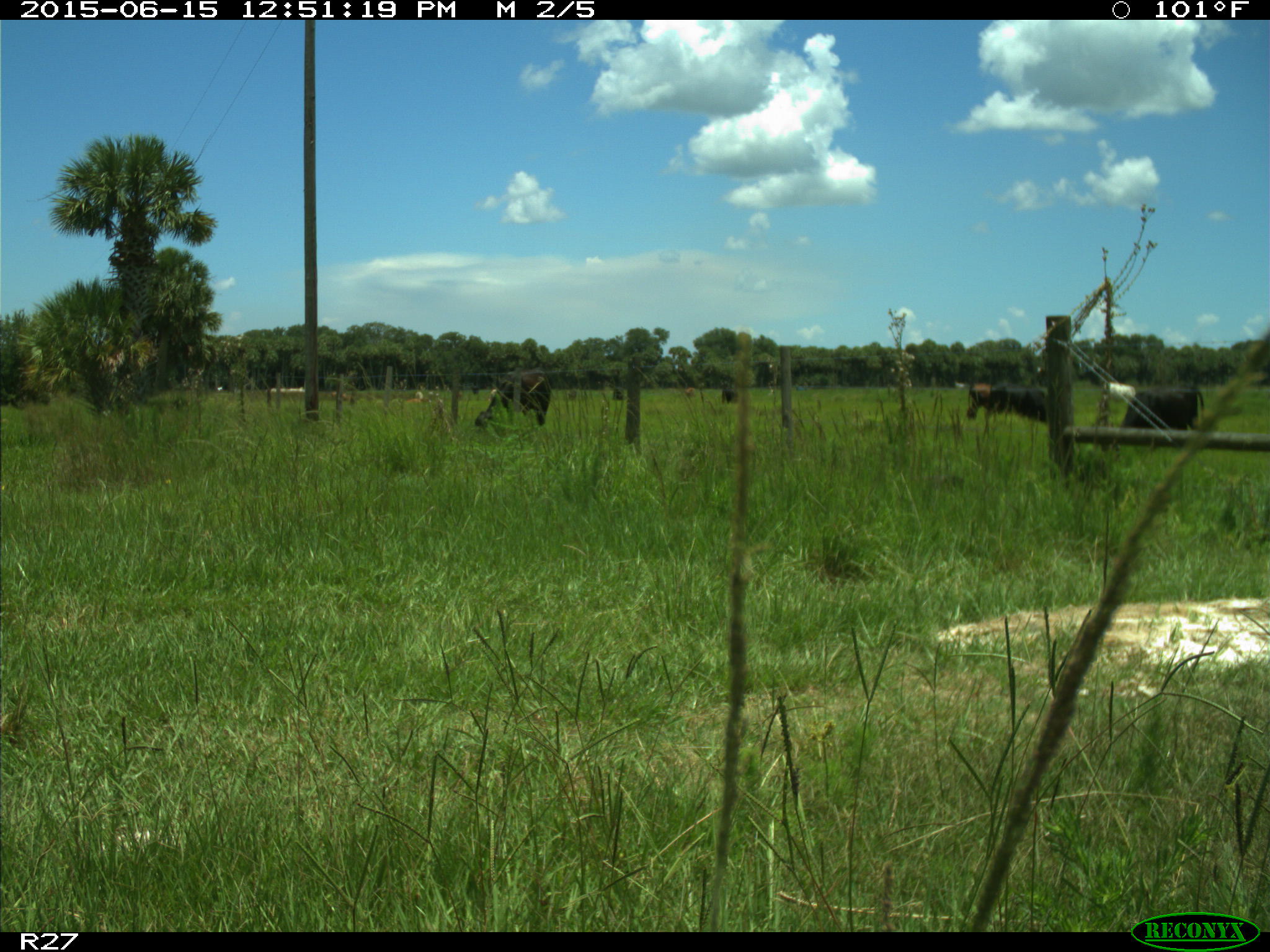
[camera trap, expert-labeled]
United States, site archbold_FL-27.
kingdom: Animalia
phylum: Chordata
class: Mammalia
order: Artiodactyla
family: Bovidae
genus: Bos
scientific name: Bos taurus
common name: domestic cow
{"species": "Bos taurus (domestic cow)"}